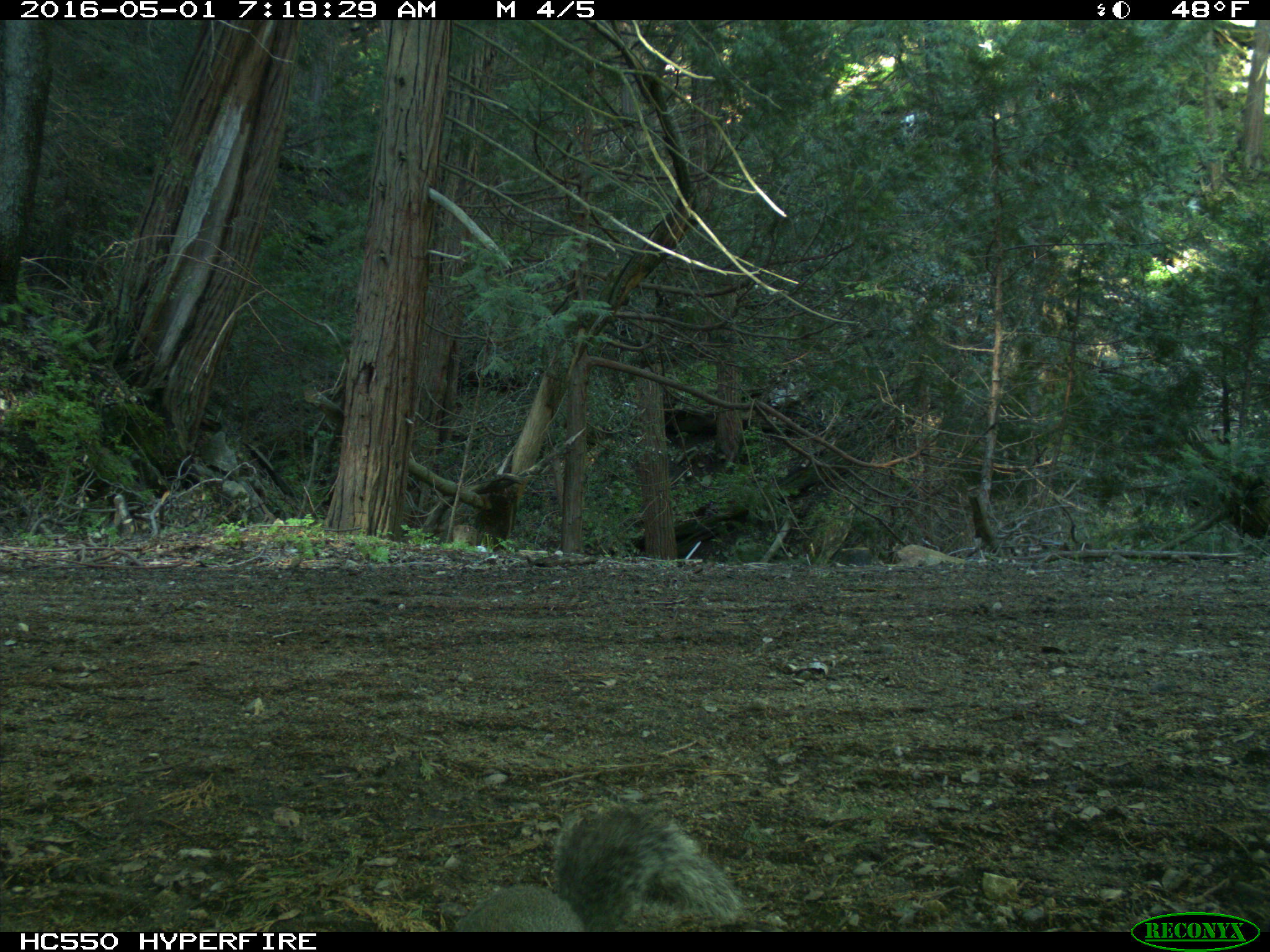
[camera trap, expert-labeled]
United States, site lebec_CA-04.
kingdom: Animalia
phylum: Chordata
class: Mammalia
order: Rodentia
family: Sciuridae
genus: Sciurus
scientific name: Sciurus carolinensis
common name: eastern gray squirrel